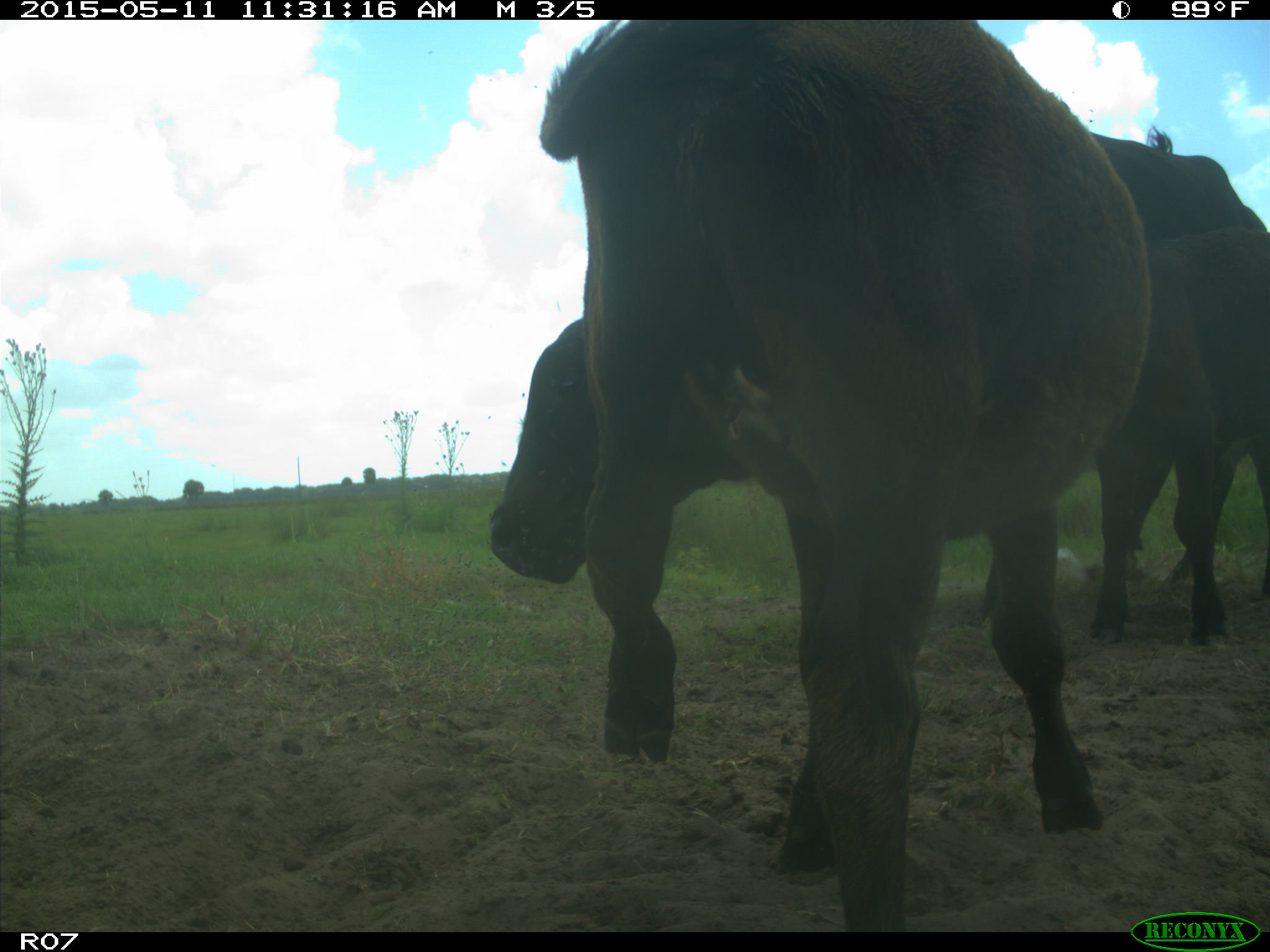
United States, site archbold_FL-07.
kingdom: Animalia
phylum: Chordata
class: Mammalia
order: Artiodactyla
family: Bovidae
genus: Bos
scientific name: Bos taurus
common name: domestic cow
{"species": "Bos taurus (domestic cow)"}